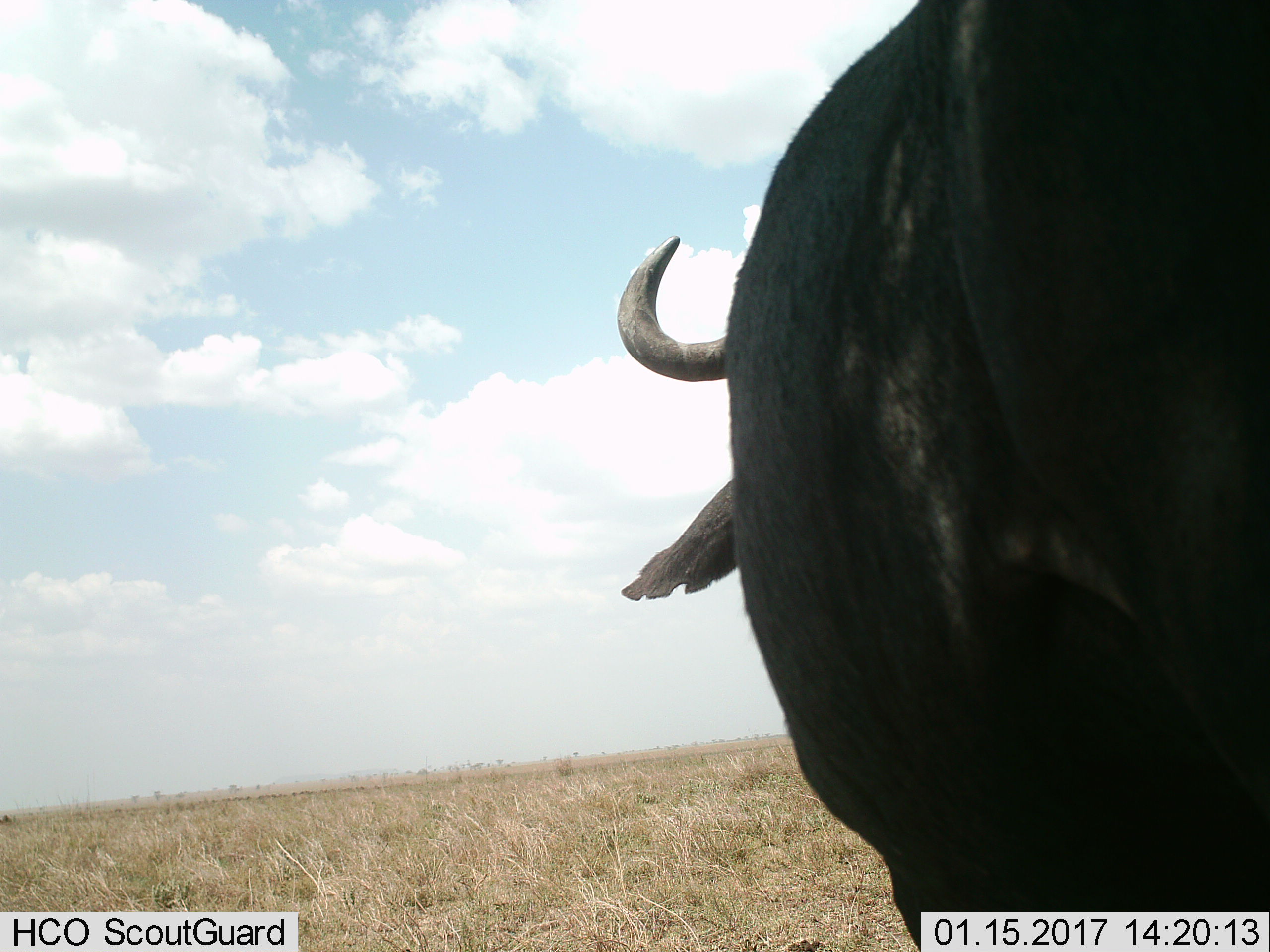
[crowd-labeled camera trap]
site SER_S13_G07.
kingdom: Animalia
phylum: Chordata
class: Mammalia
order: Artiodactyla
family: Bovidae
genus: Syncerus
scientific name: Syncerus caffer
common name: african buffalo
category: buffalo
Buffalo (african buffalo) (Syncerus caffer), count 1. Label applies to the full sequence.